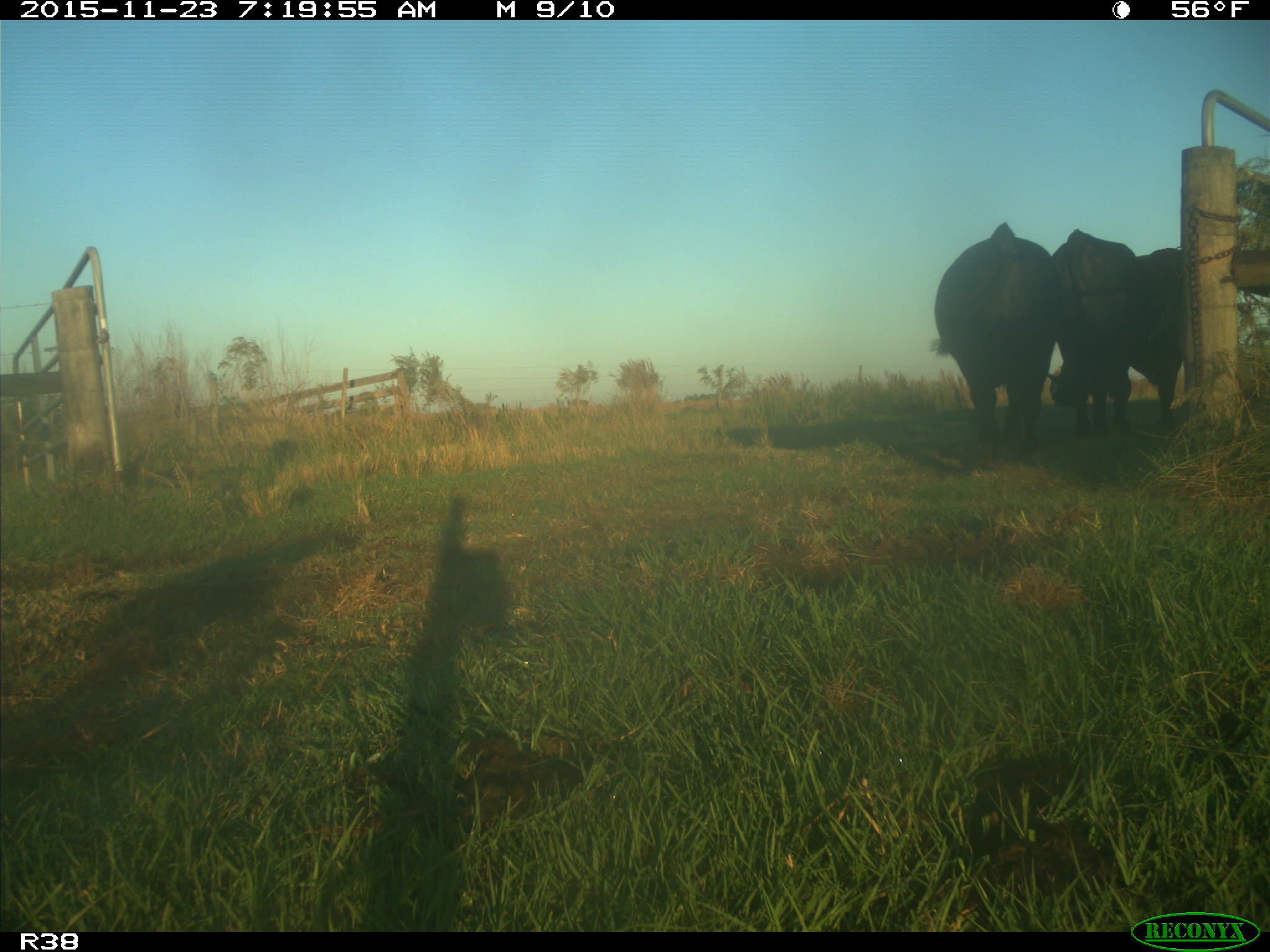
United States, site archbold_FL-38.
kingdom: Animalia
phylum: Chordata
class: Mammalia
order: Artiodactyla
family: Bovidae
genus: Bos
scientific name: Bos taurus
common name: domestic cow